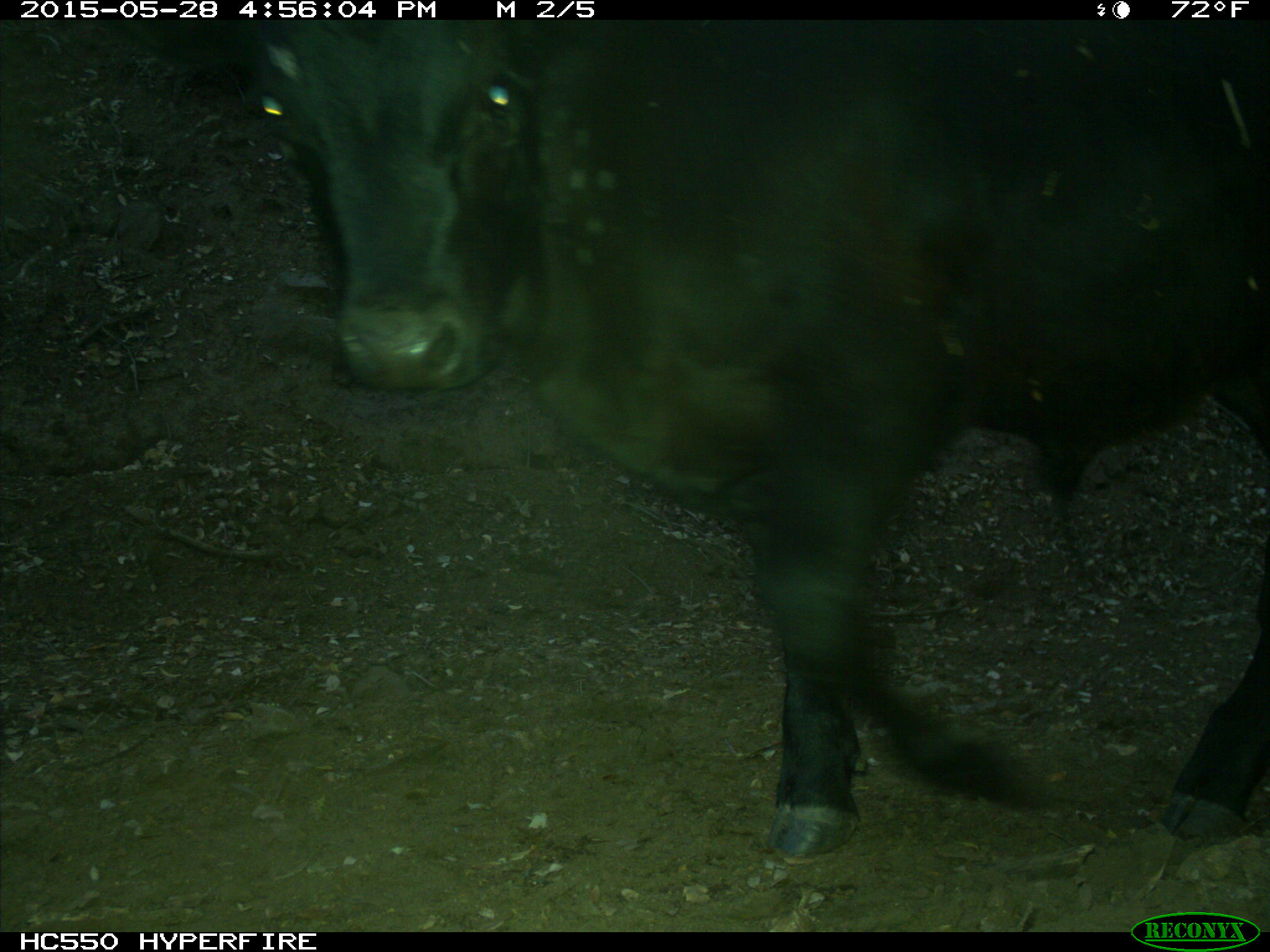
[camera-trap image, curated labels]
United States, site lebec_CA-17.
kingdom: Animalia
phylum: Chordata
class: Mammalia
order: Artiodactyla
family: Bovidae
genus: Bos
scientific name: Bos taurus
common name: domestic cow